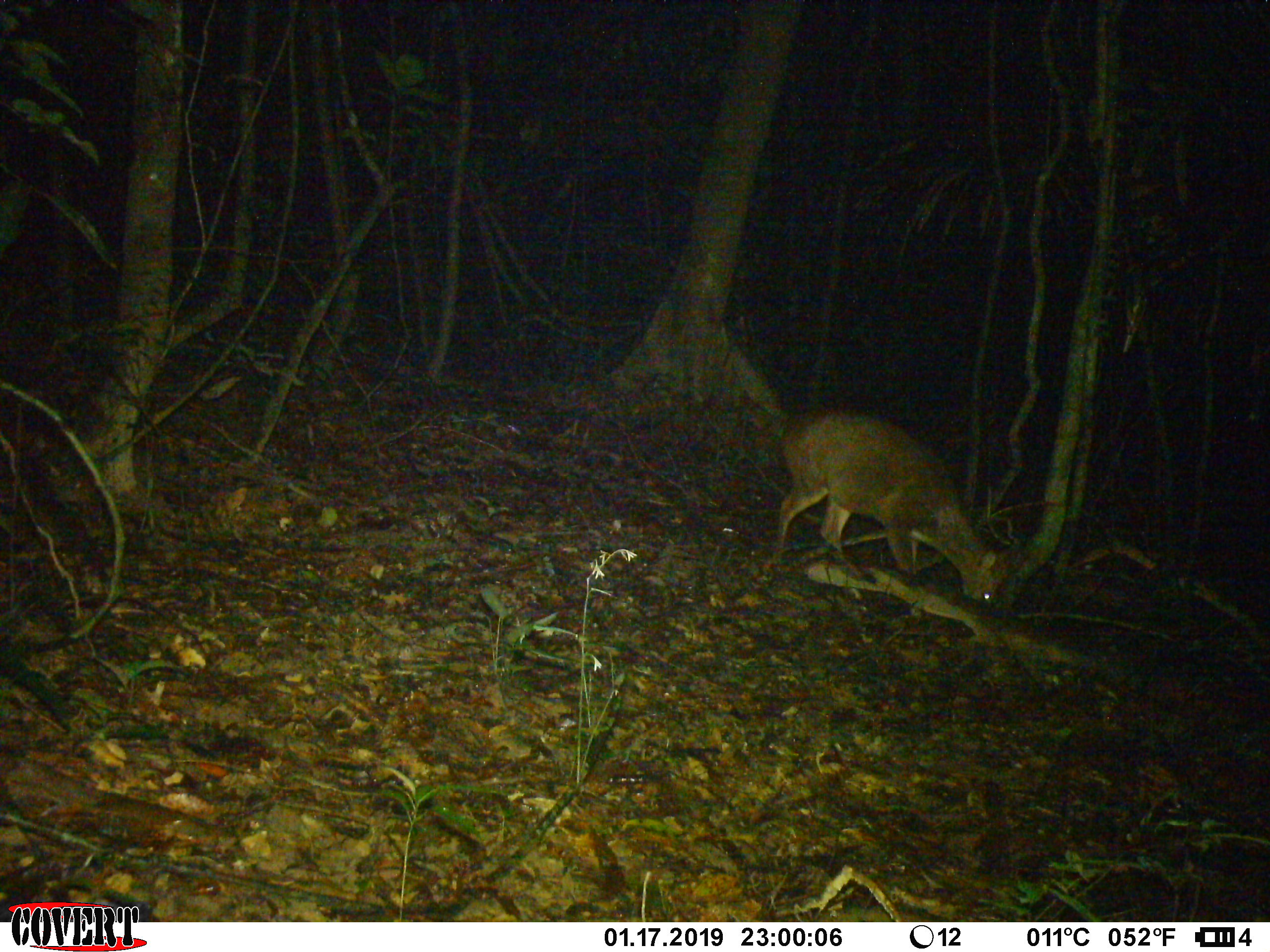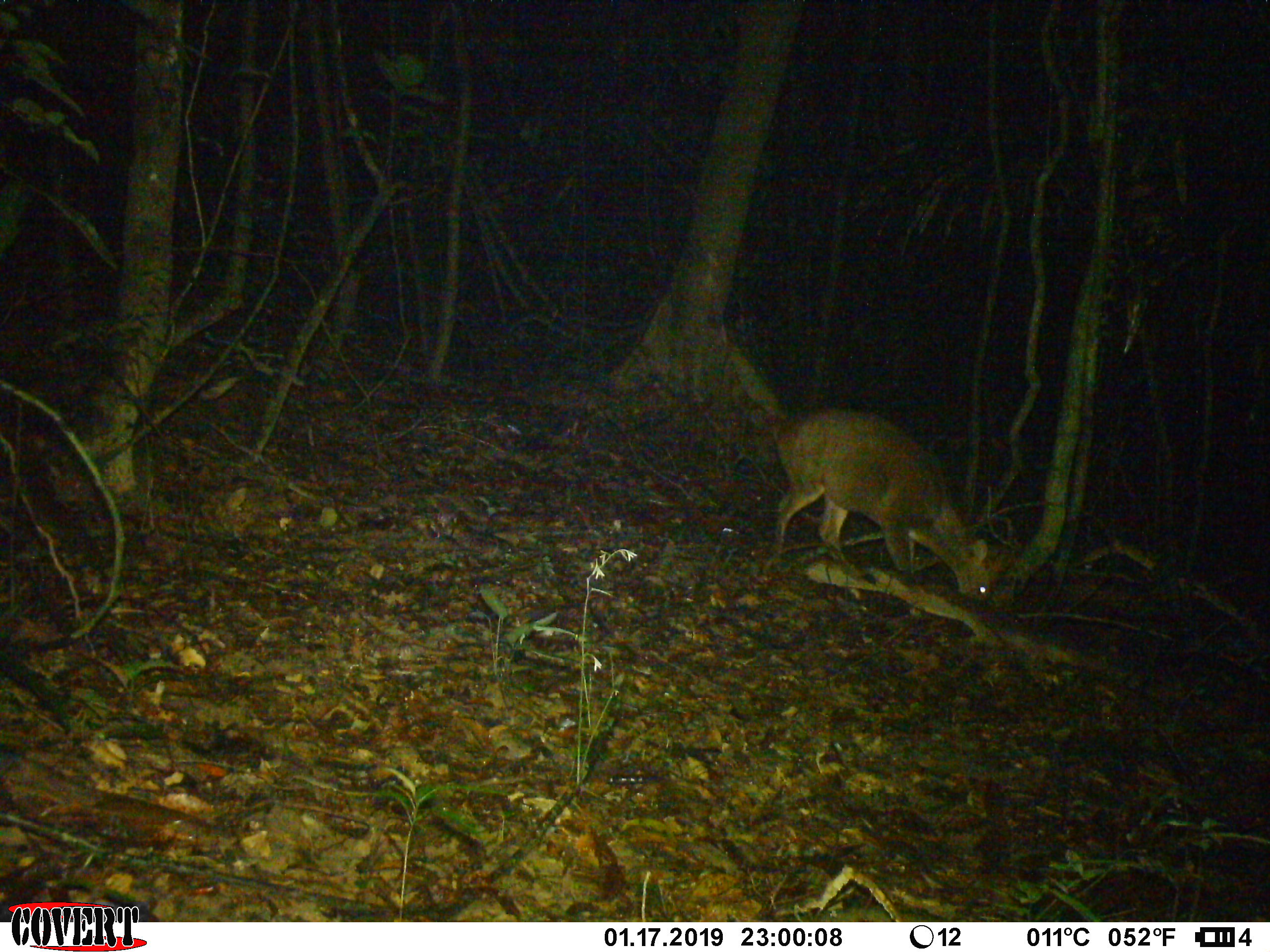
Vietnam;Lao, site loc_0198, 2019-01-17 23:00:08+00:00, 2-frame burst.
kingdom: Animalia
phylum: Chordata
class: Mammalia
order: Artiodactyla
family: Cervidae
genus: Muntiacus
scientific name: Muntiacus vuquangensis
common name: large-antlered muntjac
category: large antlered muntjac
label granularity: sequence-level